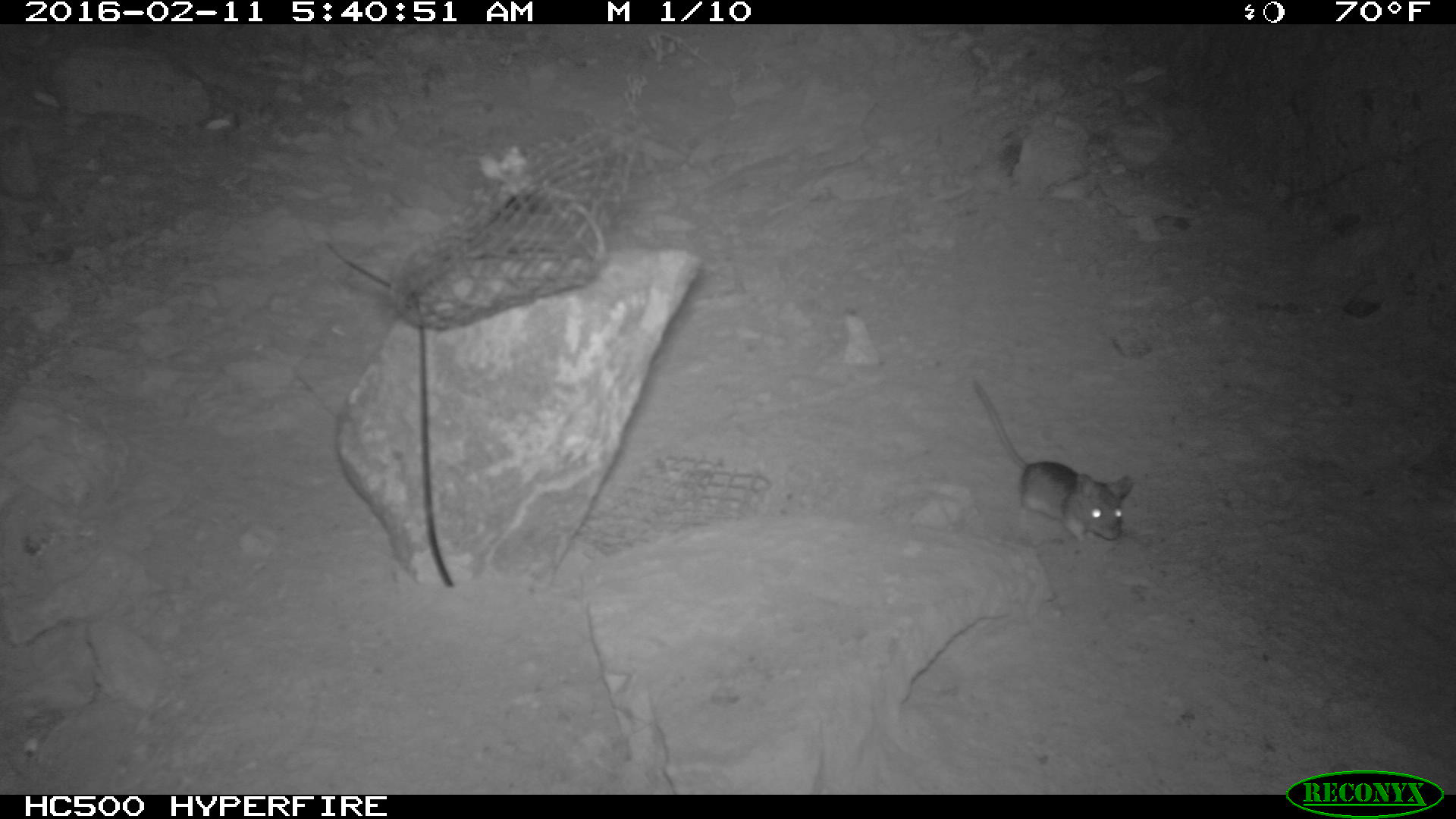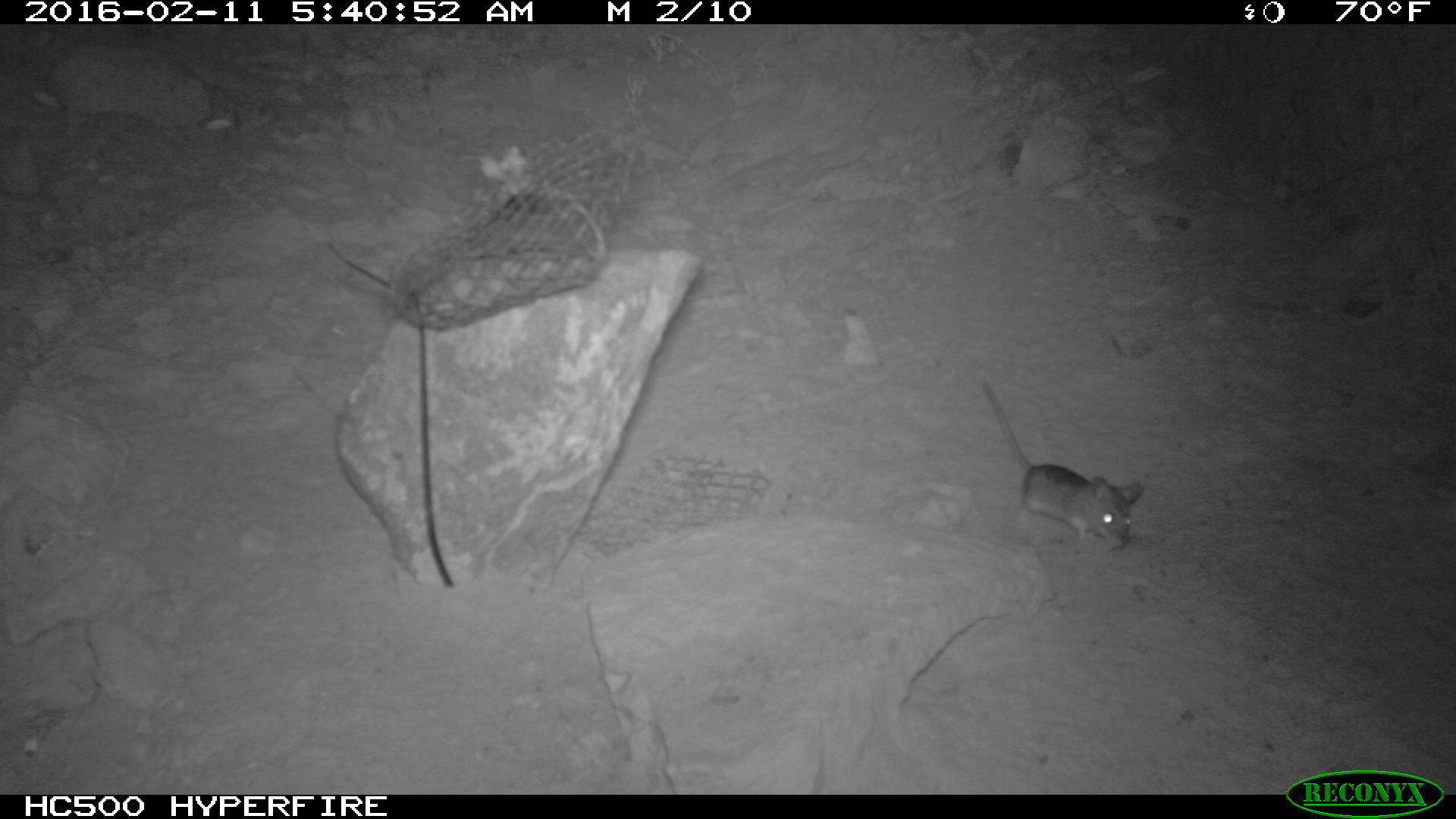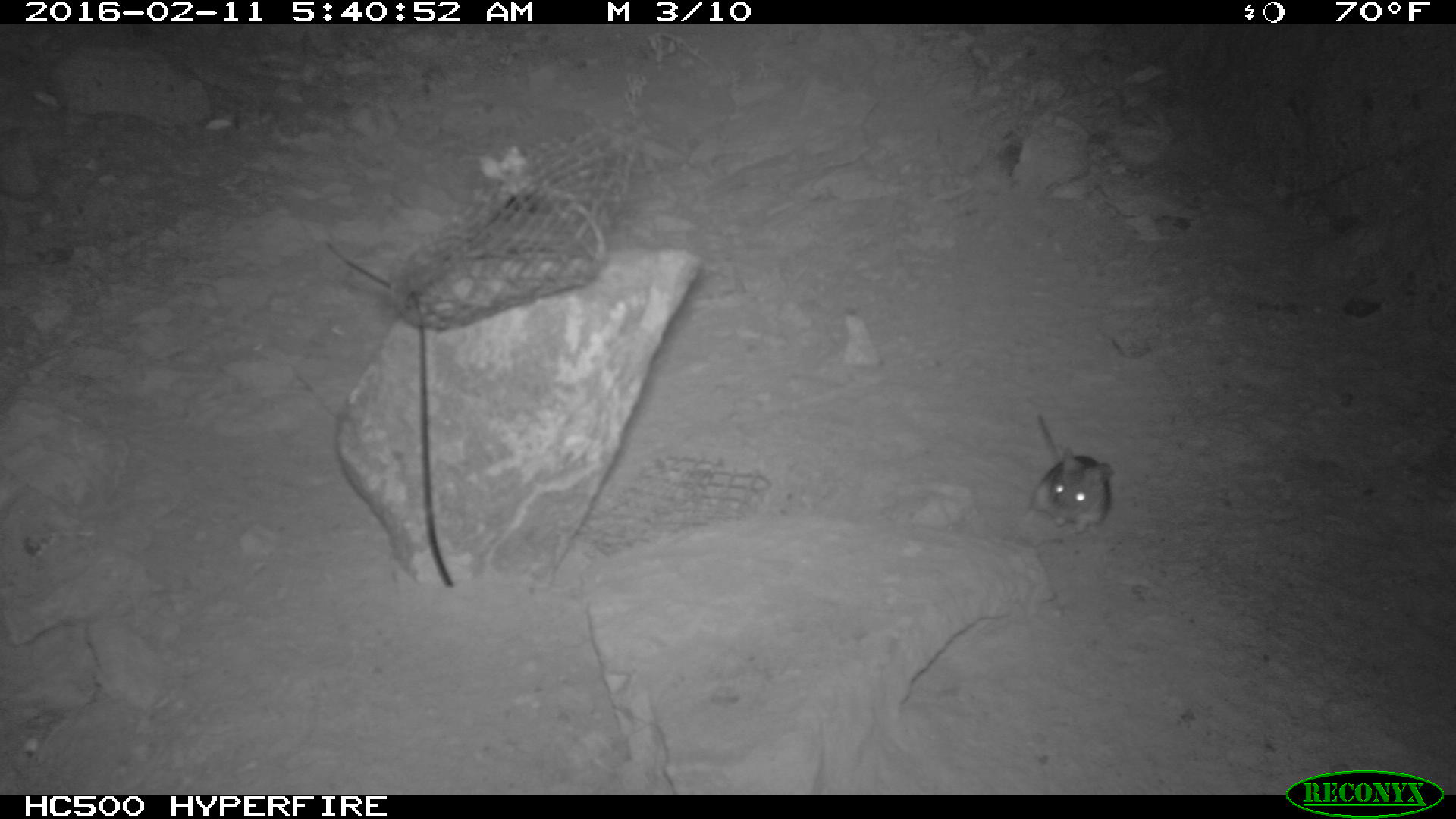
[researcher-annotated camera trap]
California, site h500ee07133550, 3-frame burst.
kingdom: Animalia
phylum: Chordata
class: Mammalia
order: Rodentia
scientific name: Rodentia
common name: rodent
Rodent (Rodentia).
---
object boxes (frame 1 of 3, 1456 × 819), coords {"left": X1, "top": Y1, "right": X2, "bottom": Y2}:
rodent: {"left": 967, "top": 378, "right": 1132, "bottom": 541}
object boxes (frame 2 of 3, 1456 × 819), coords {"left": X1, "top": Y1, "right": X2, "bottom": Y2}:
rodent: {"left": 982, "top": 378, "right": 1144, "bottom": 548}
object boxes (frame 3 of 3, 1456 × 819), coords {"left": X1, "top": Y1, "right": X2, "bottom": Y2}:
rodent: {"left": 1021, "top": 411, "right": 1112, "bottom": 534}